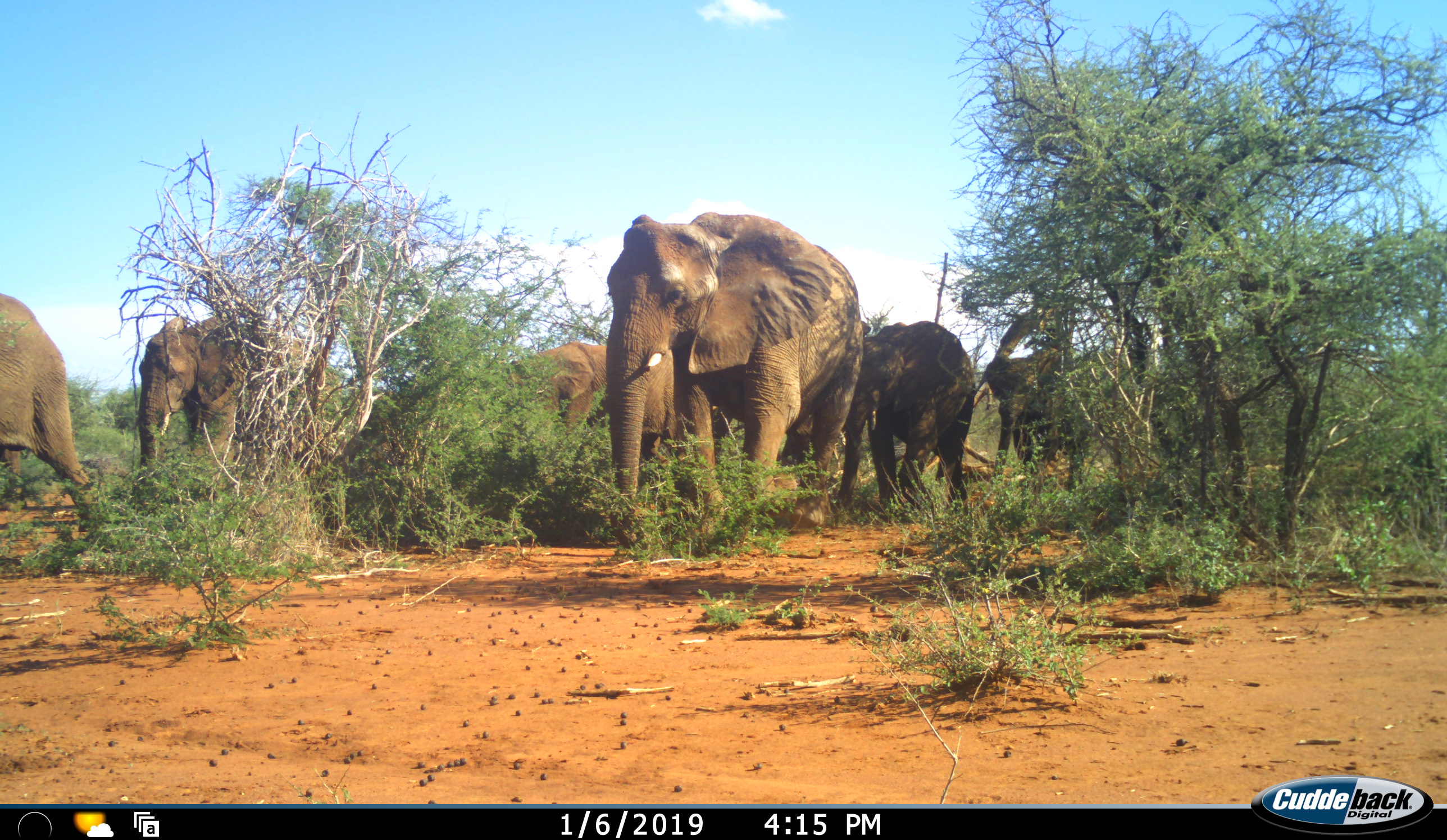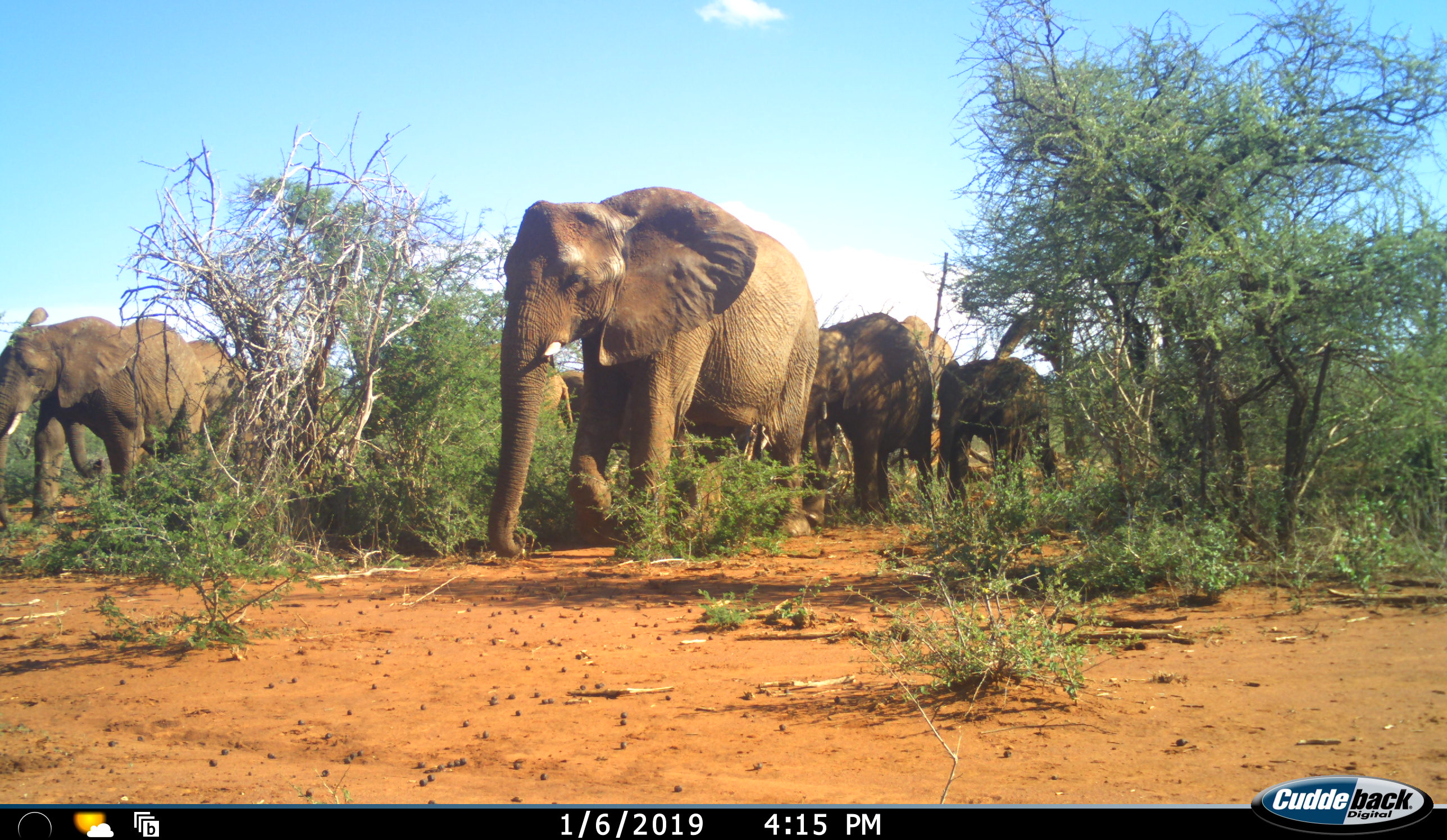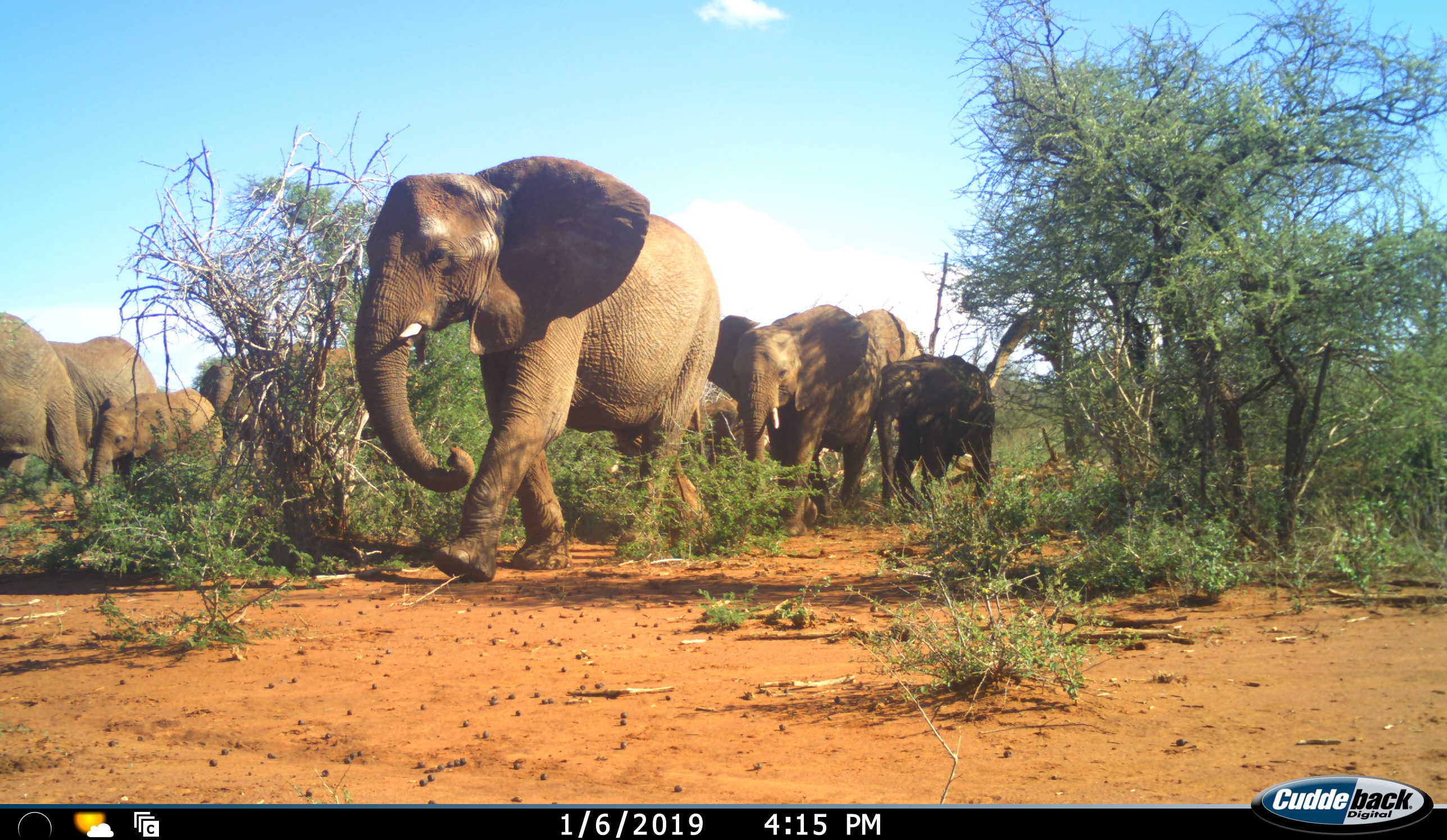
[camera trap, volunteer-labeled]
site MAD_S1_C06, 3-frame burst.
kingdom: Animalia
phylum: Chordata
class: Mammalia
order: Proboscidea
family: Elephantidae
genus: Loxodonta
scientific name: Loxodonta africana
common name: african bush elephant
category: elephant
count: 8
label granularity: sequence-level